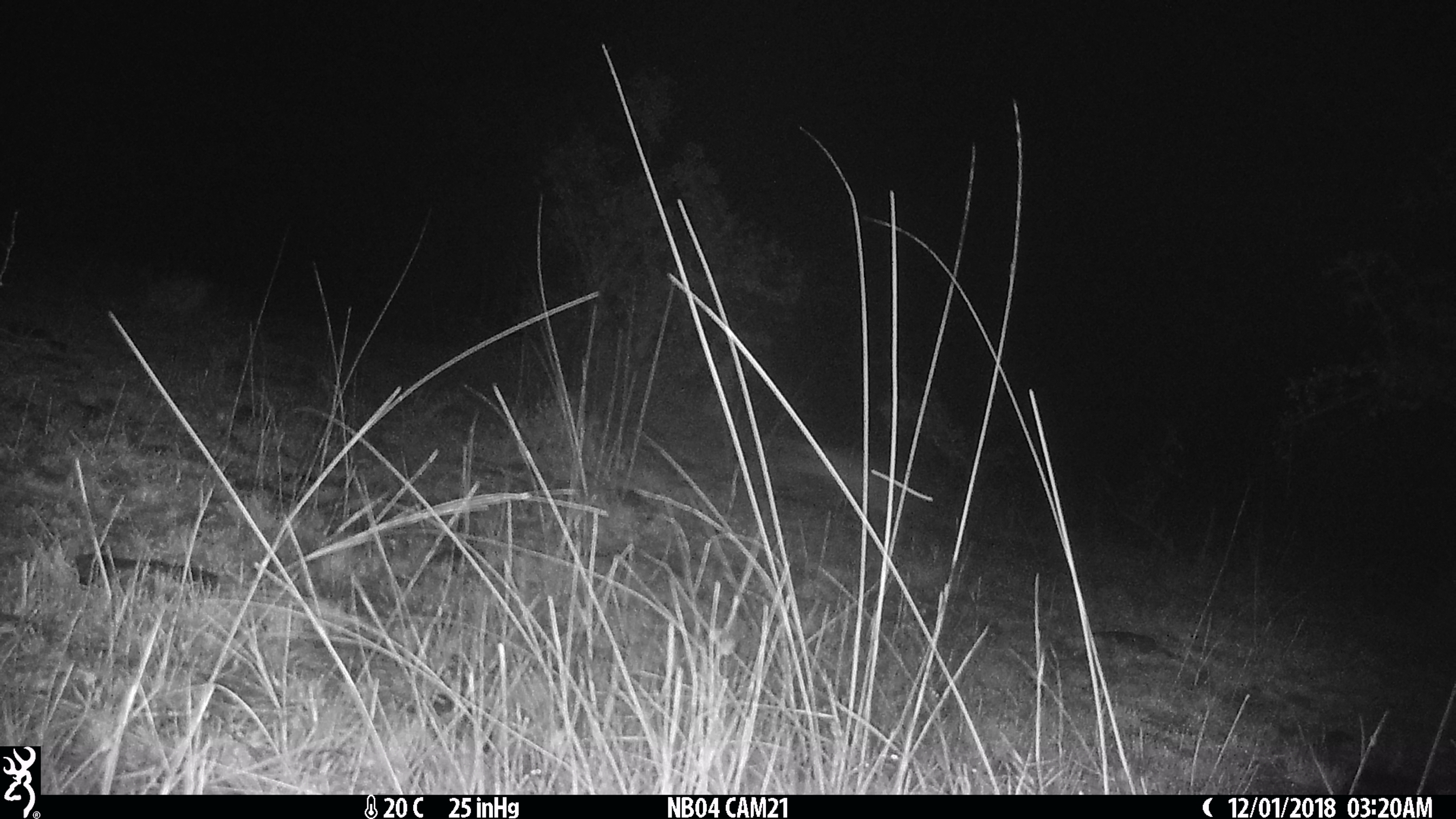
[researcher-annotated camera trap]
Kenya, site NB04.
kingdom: Animalia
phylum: Chordata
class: Mammalia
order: Lagomorpha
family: Leporidae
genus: Lepus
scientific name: Lepus capensis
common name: cape hare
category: hare